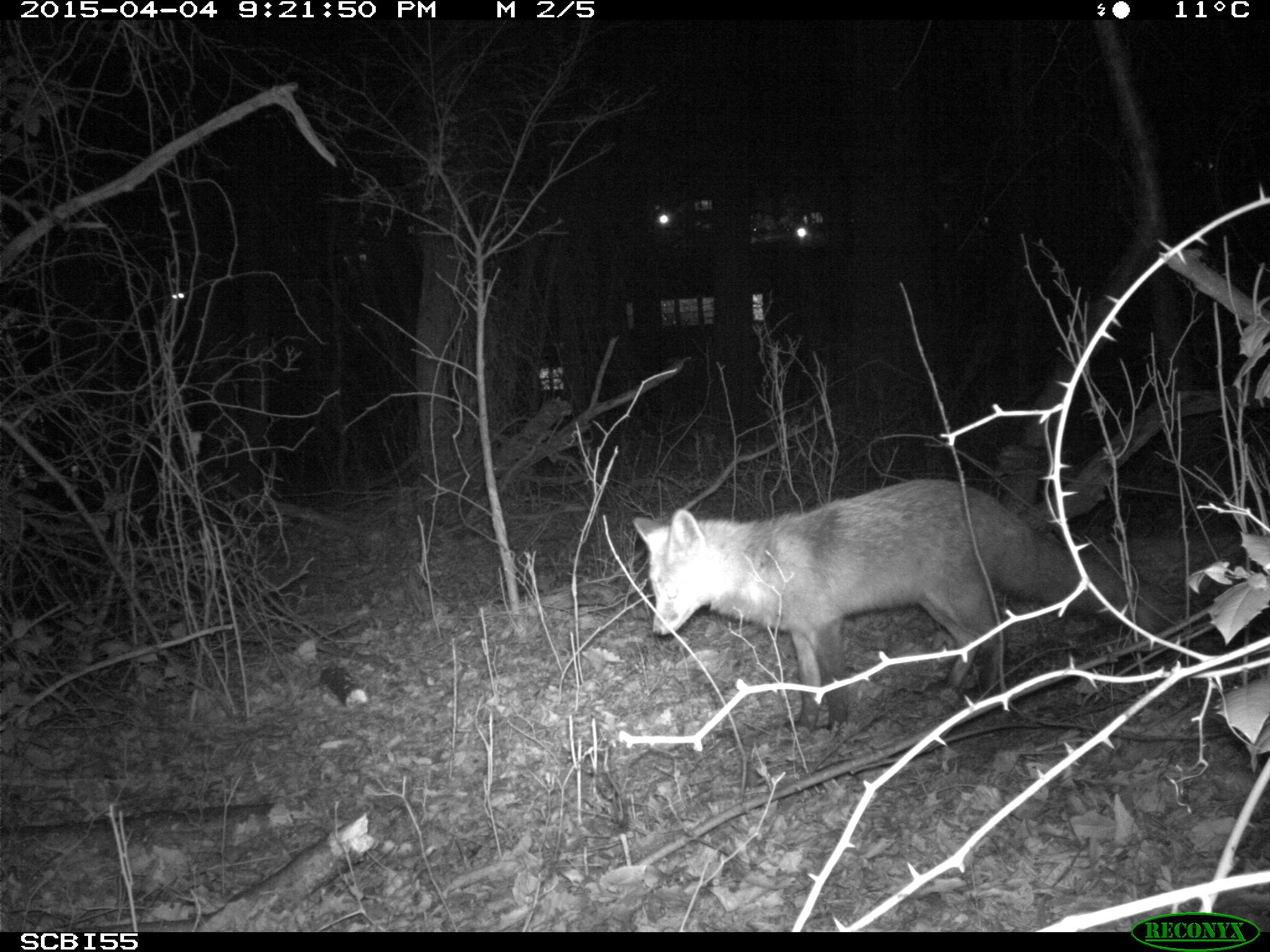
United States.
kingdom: Animalia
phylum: Chordata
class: Mammalia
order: Carnivora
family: Canidae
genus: Vulpes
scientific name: Vulpes vulpes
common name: red fox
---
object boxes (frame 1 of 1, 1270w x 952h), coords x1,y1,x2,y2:
Red Fox: 618,463,1131,748